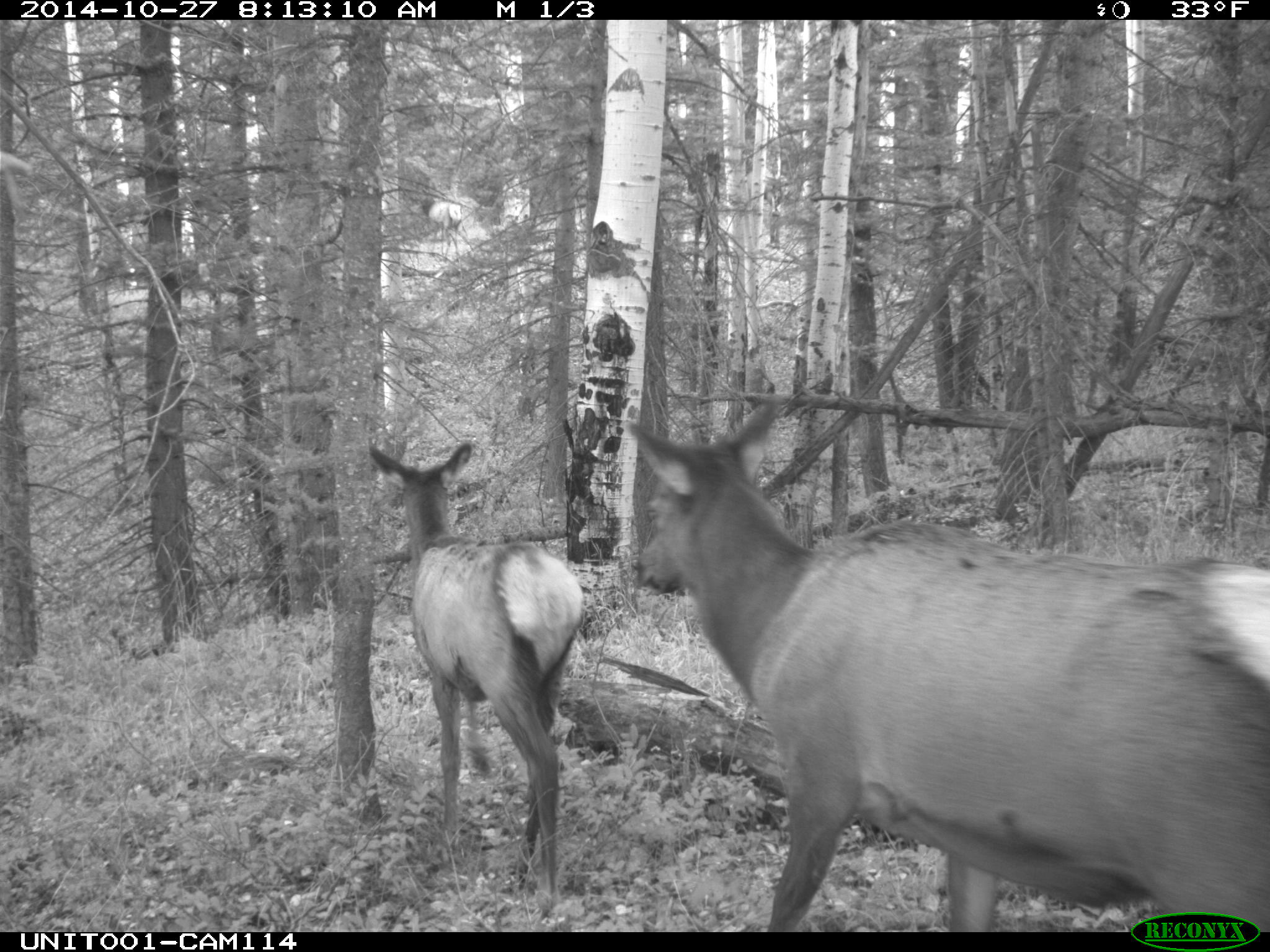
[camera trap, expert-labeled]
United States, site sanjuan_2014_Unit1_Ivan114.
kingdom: Animalia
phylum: Chordata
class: Mammalia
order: Artiodactyla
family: Cervidae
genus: Cervus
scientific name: Cervus elaphus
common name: red deer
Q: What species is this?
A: Cervus elaphus (red deer).